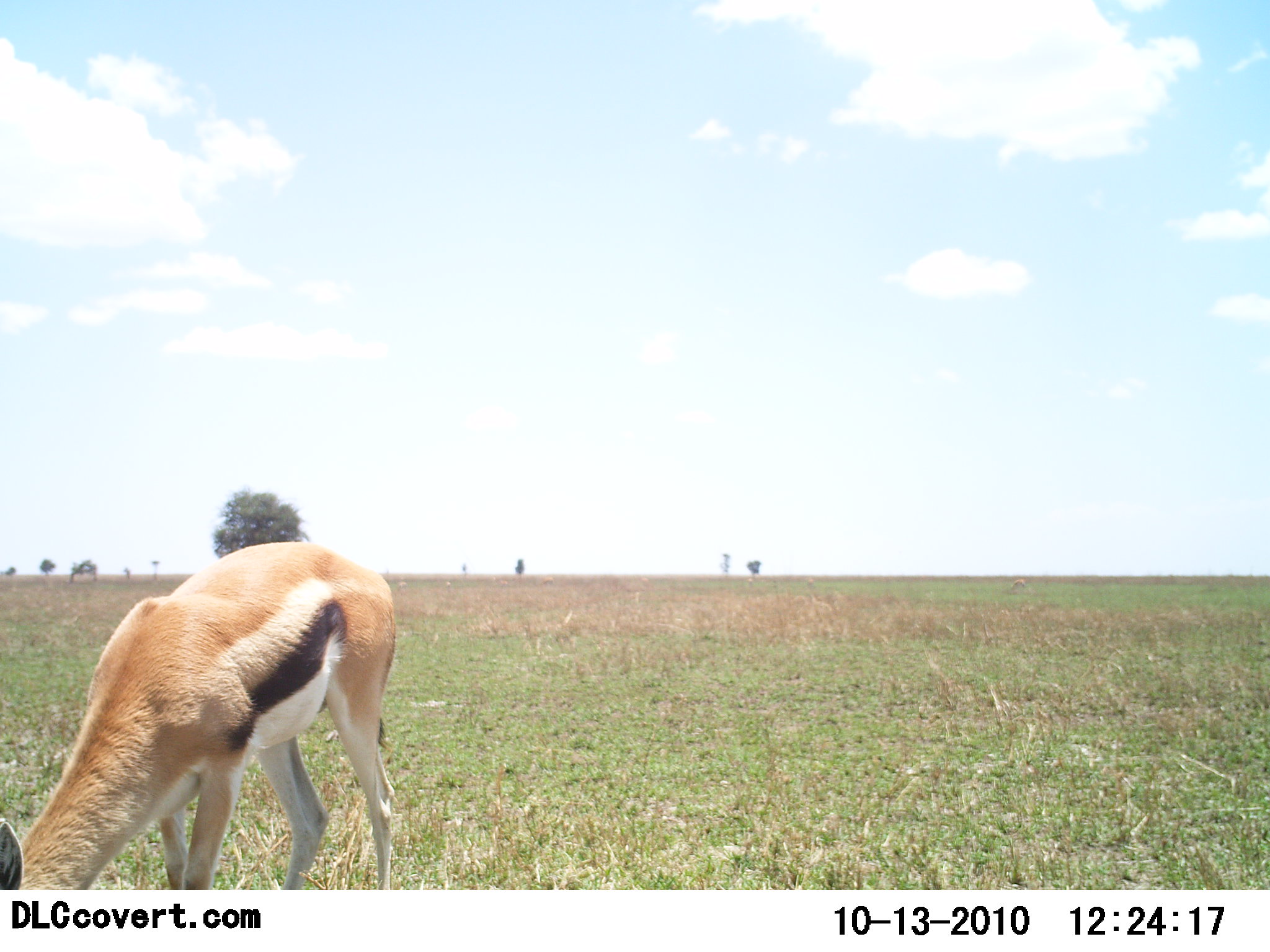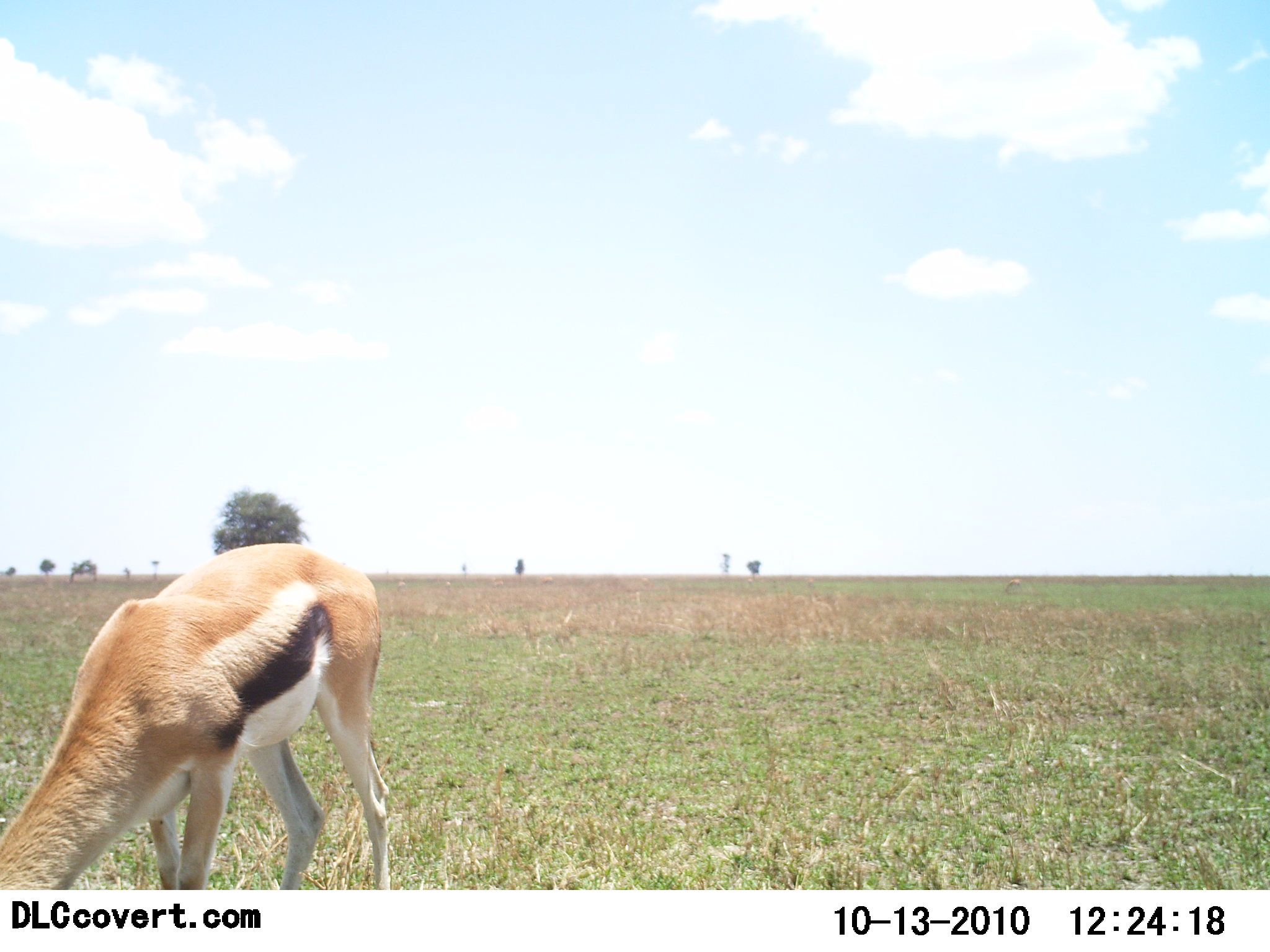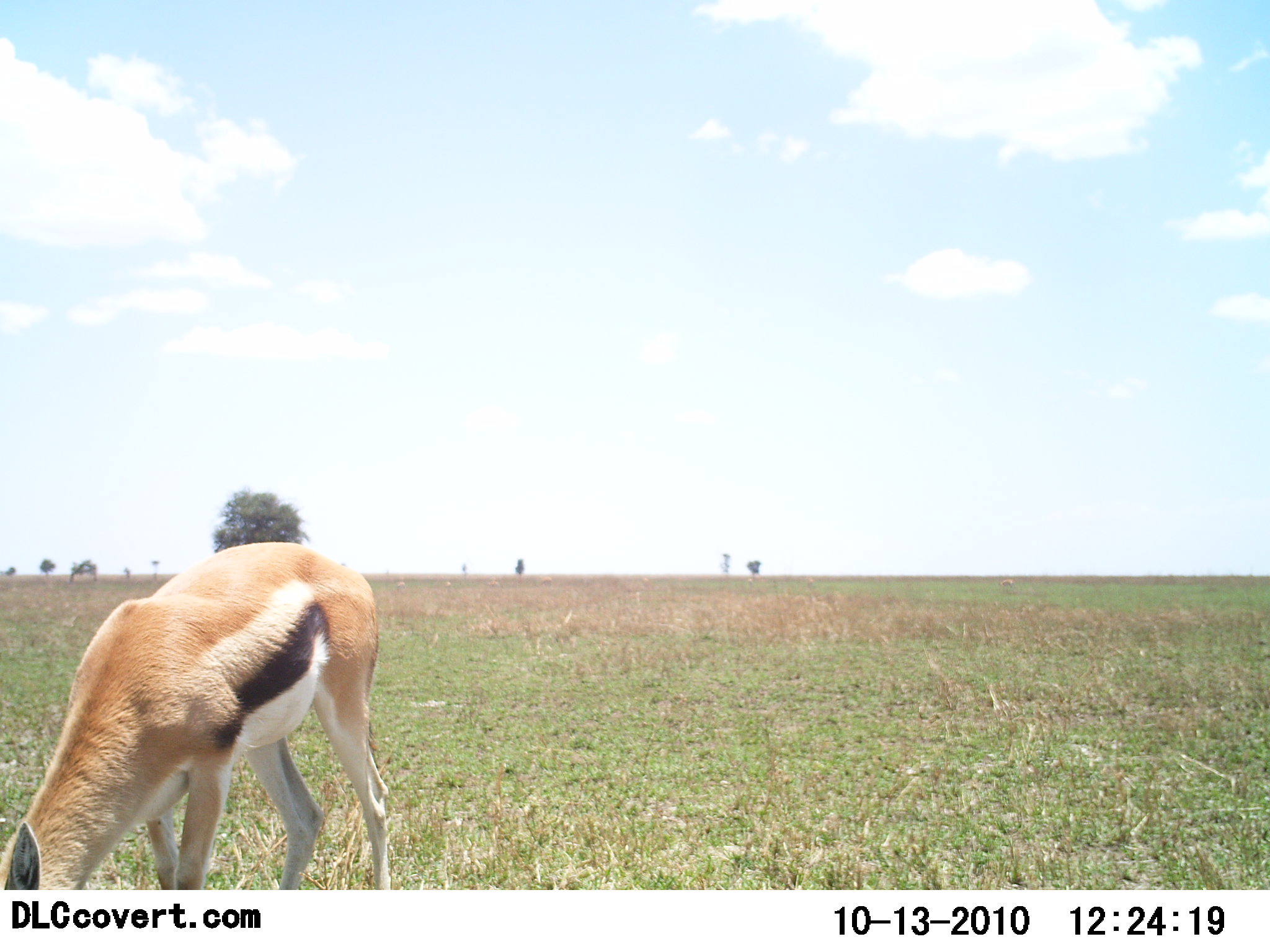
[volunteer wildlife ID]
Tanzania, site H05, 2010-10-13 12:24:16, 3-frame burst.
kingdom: Animalia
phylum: Chordata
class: Mammalia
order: Artiodactyla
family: Bovidae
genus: Eudorcas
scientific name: Eudorcas thomsonii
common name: thomson's gazelle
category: gazellethomsons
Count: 1.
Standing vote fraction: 19%.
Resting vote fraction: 0%.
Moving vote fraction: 0%.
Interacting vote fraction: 0%.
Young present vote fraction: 0%.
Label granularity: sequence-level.